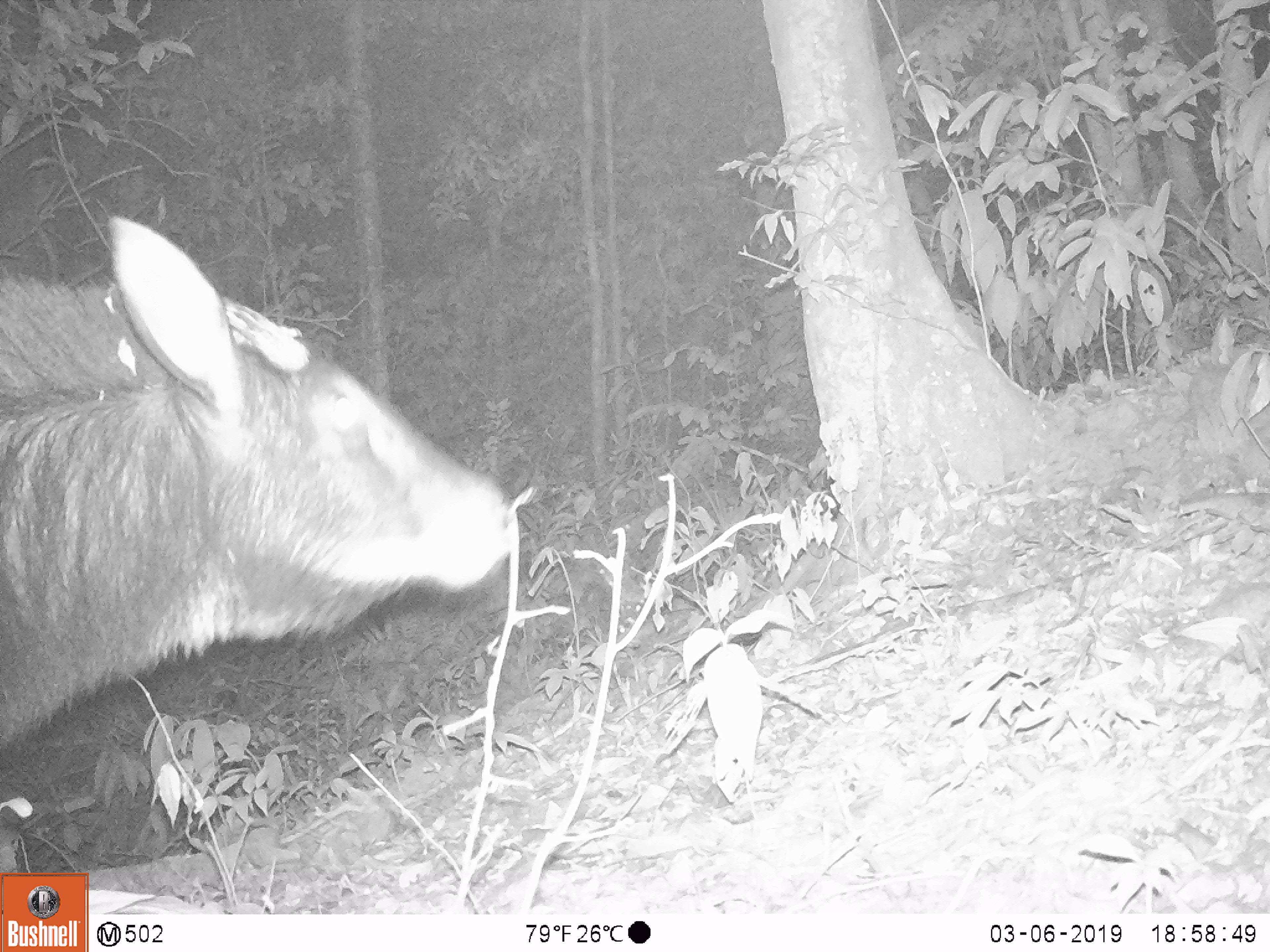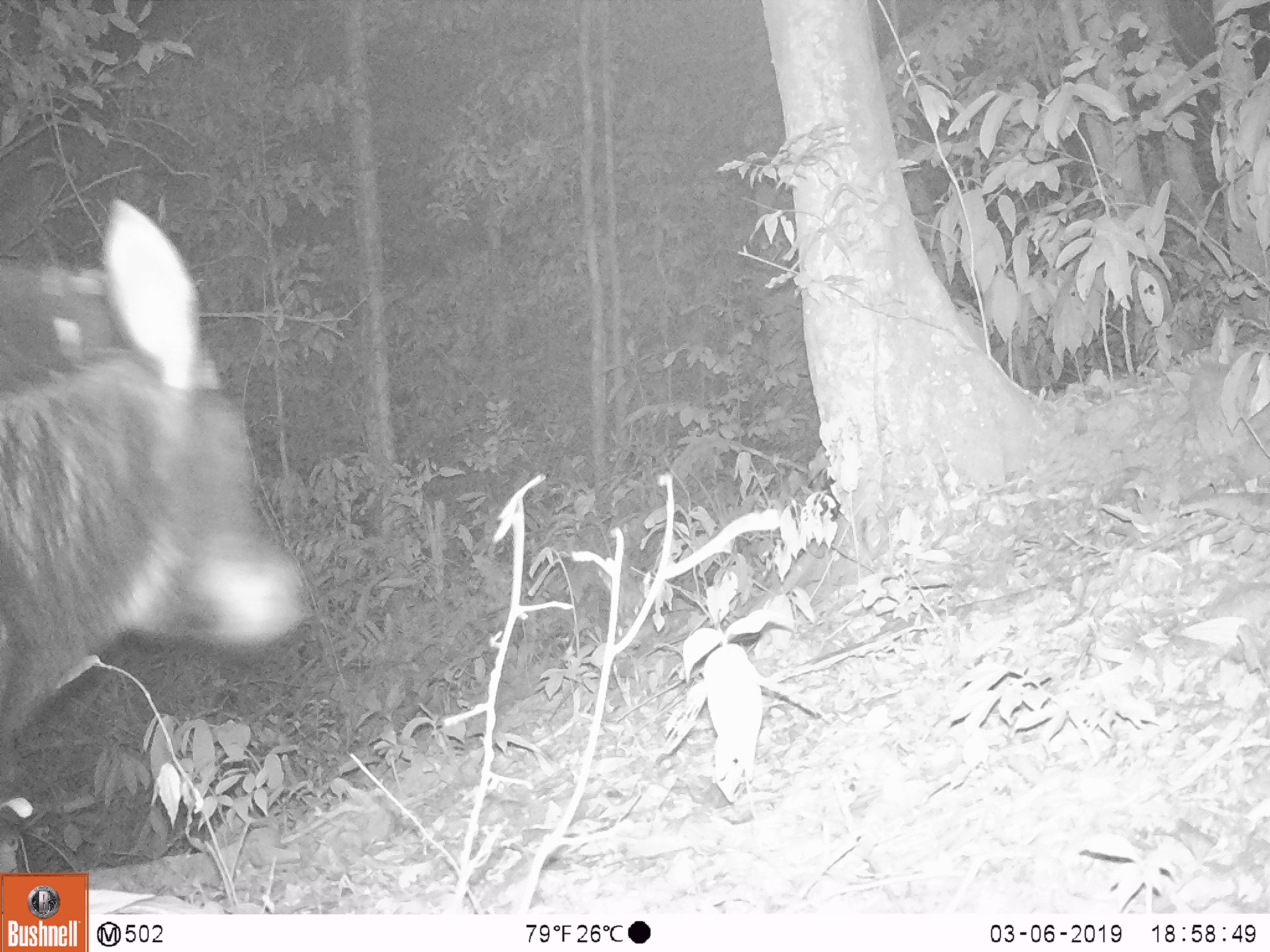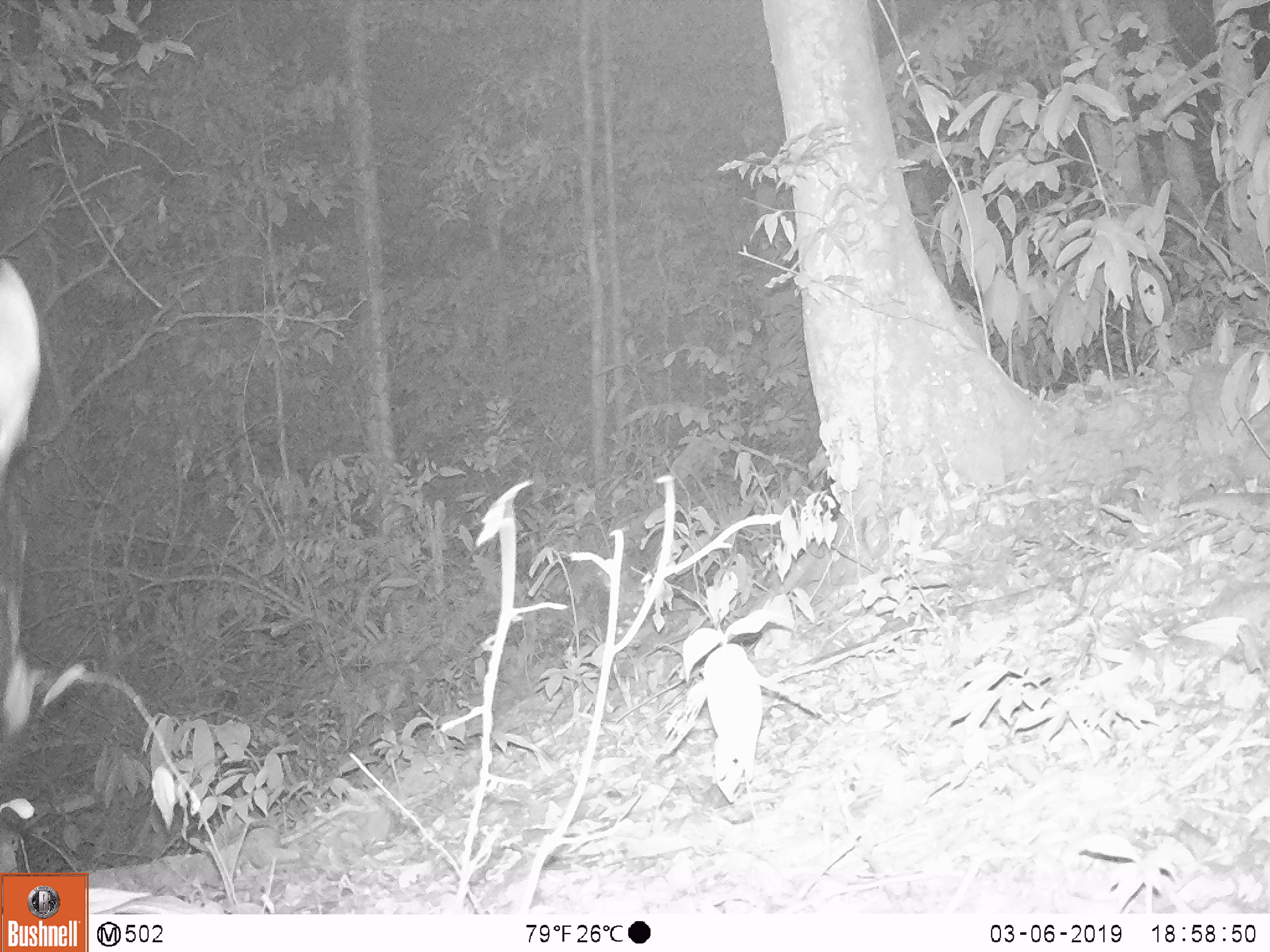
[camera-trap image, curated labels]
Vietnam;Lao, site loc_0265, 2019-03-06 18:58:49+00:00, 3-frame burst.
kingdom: Animalia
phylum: Chordata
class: Mammalia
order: Artiodactyla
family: Bovidae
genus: Capricornis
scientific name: Capricornis sumatraensis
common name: chinese serow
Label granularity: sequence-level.